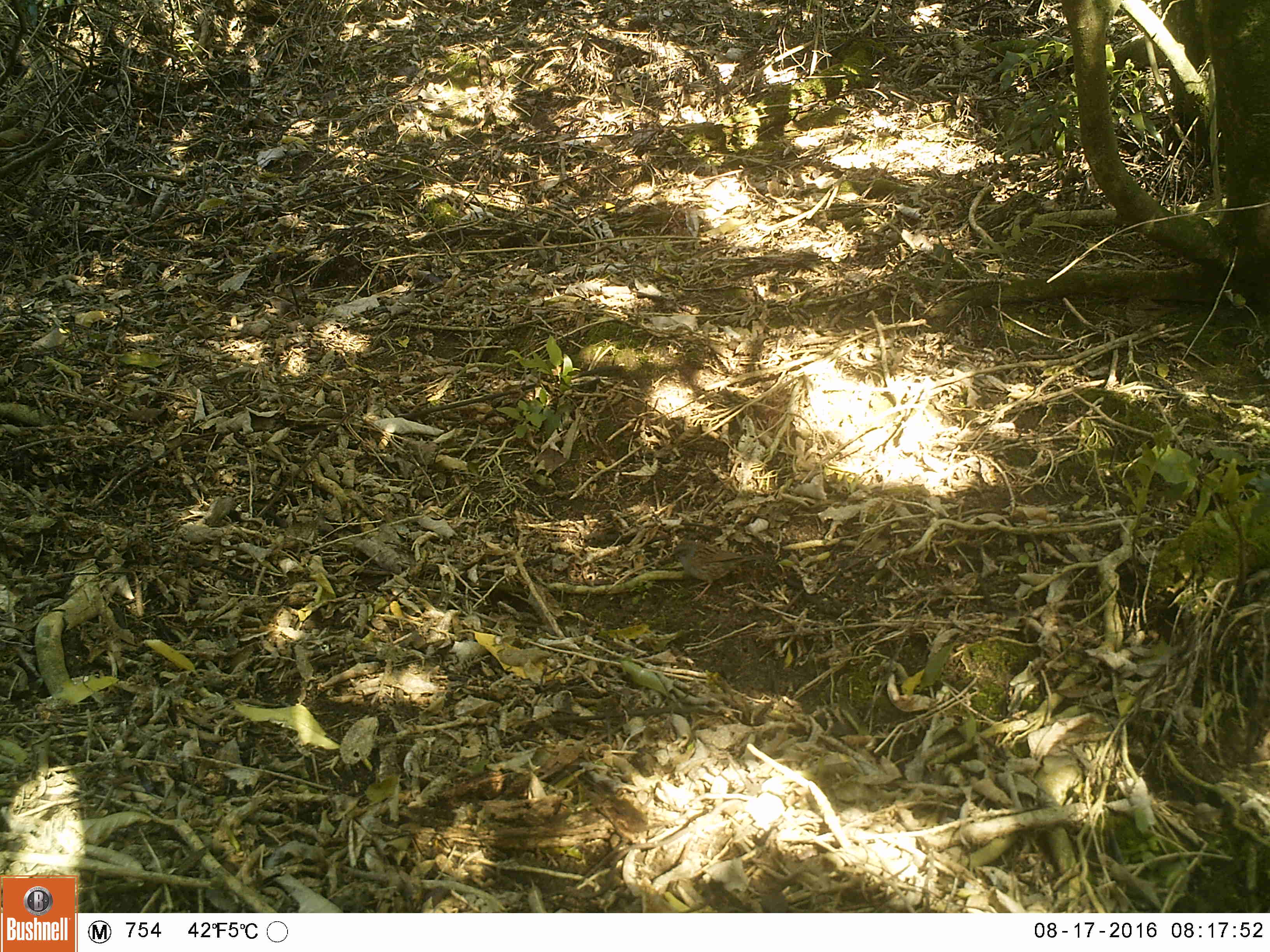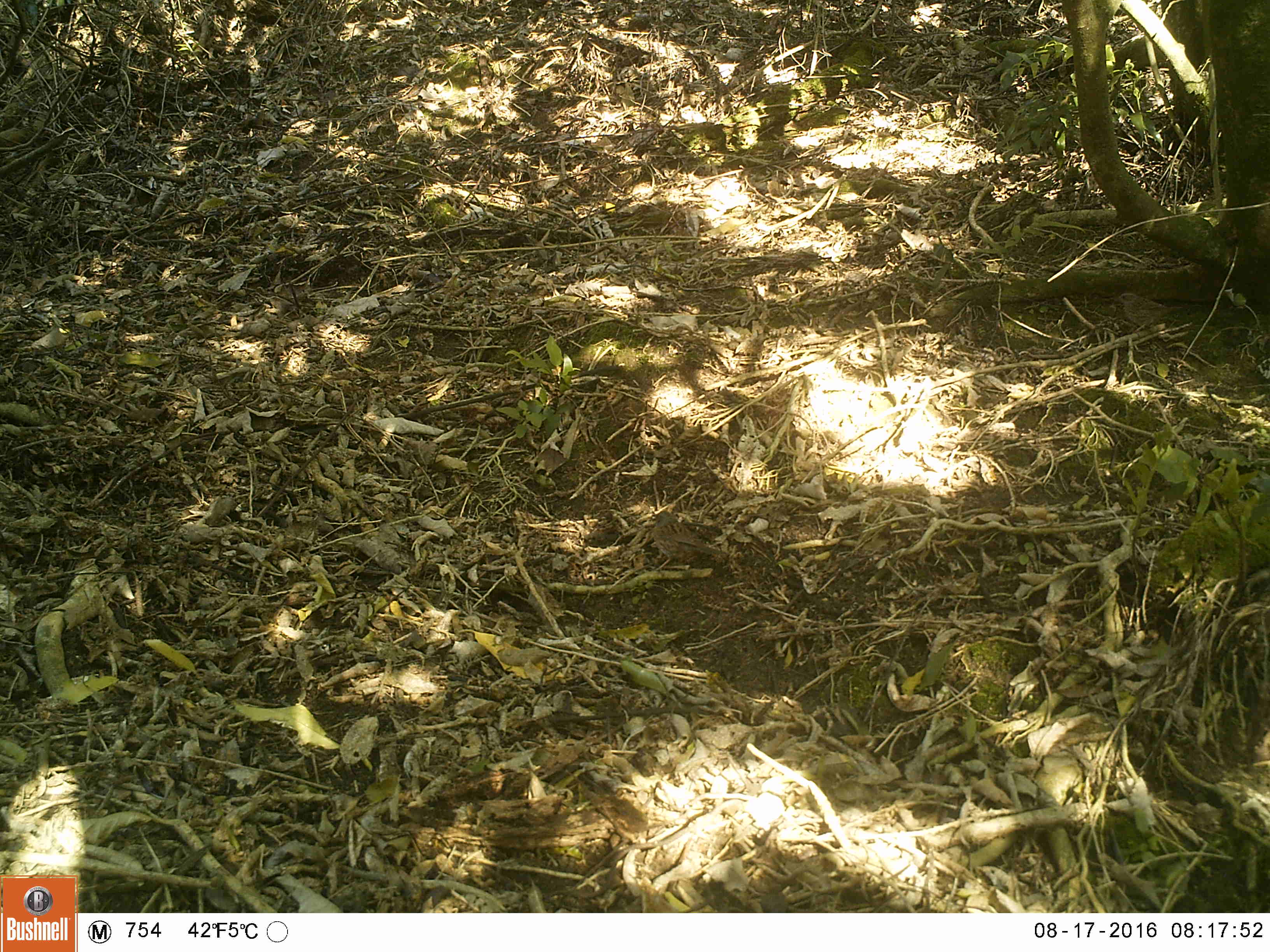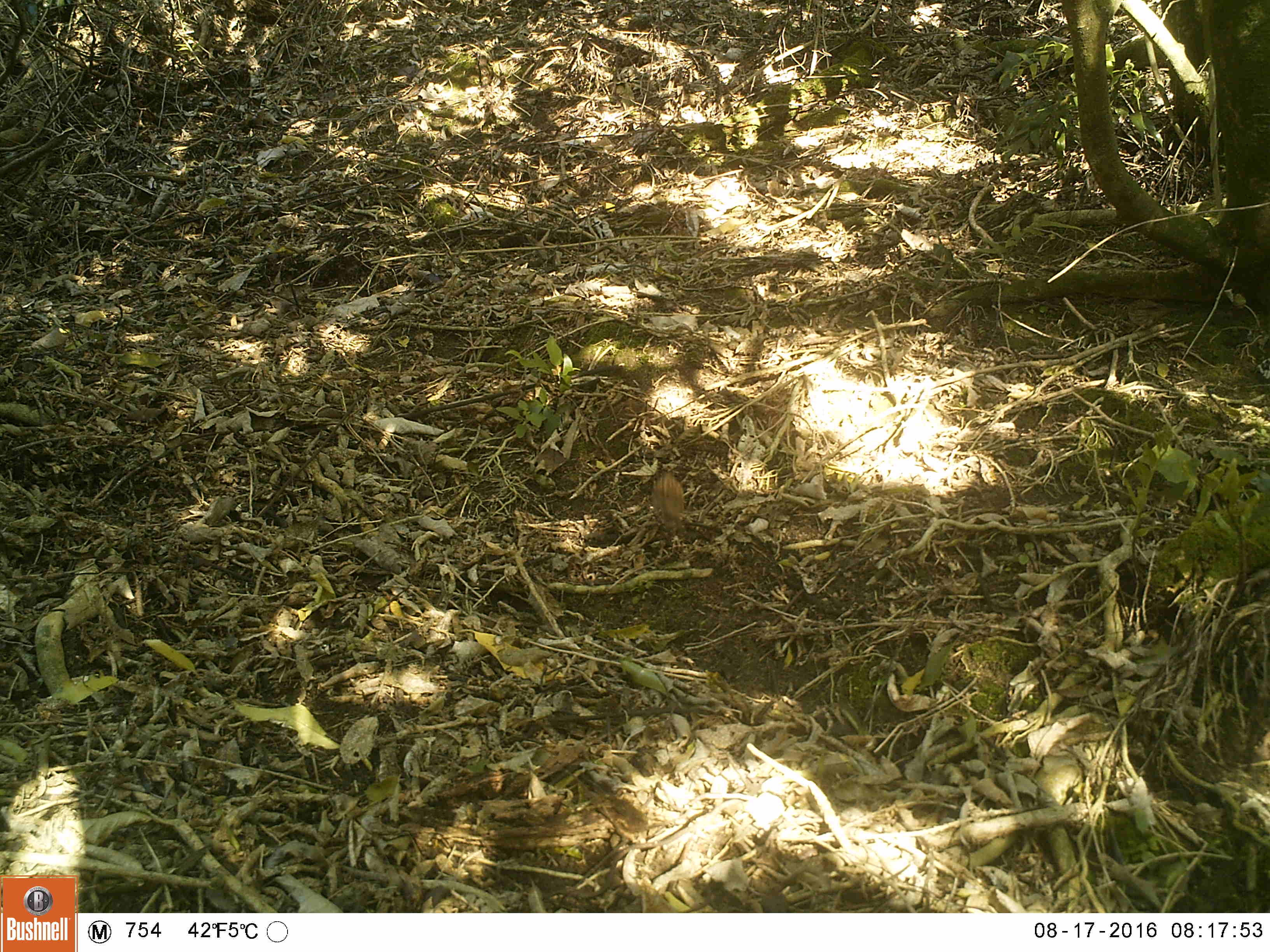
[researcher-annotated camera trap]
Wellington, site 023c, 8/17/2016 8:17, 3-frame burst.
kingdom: Animalia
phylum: Chordata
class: Aves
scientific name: Aves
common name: bird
Bird (Aves).